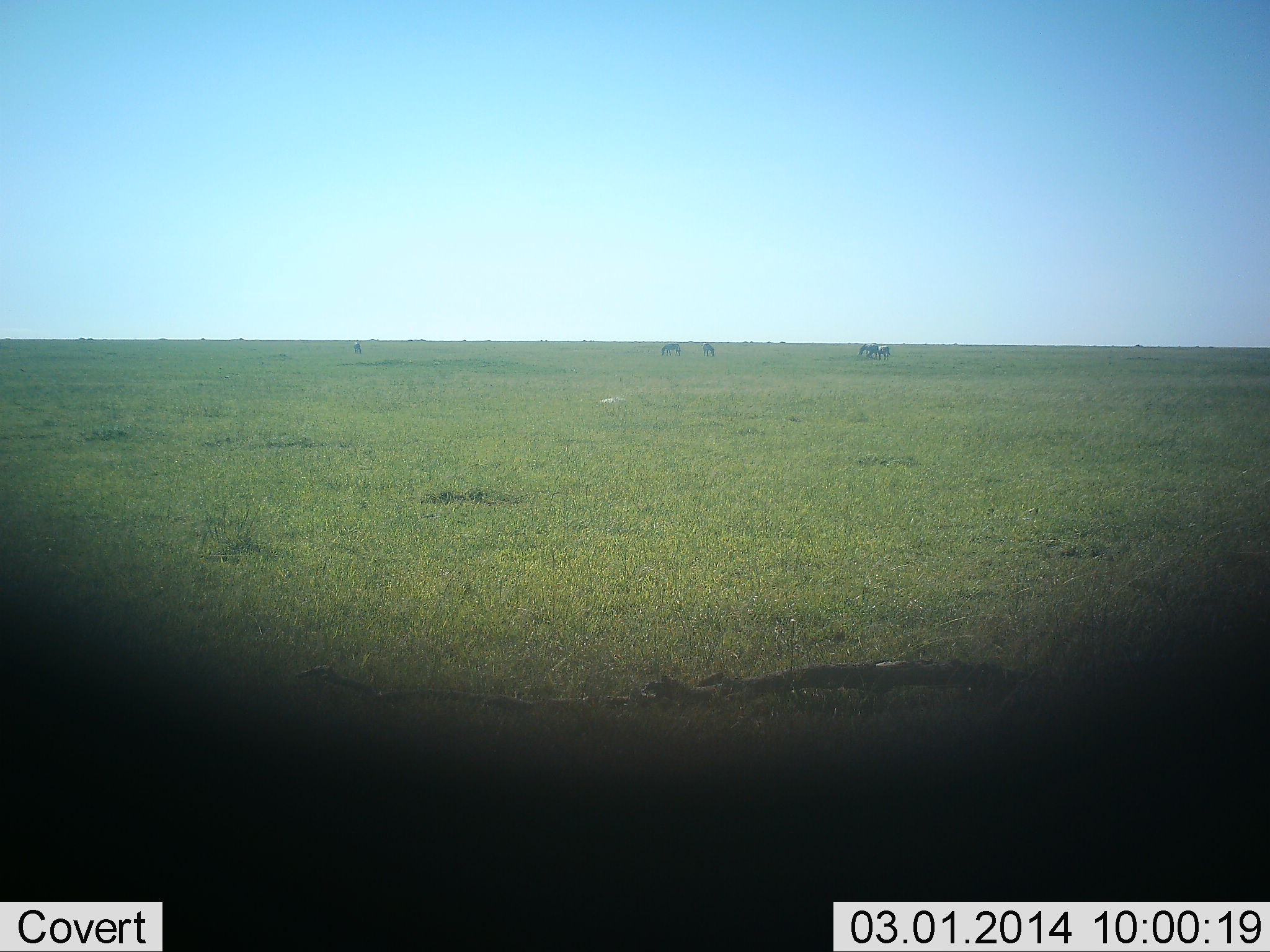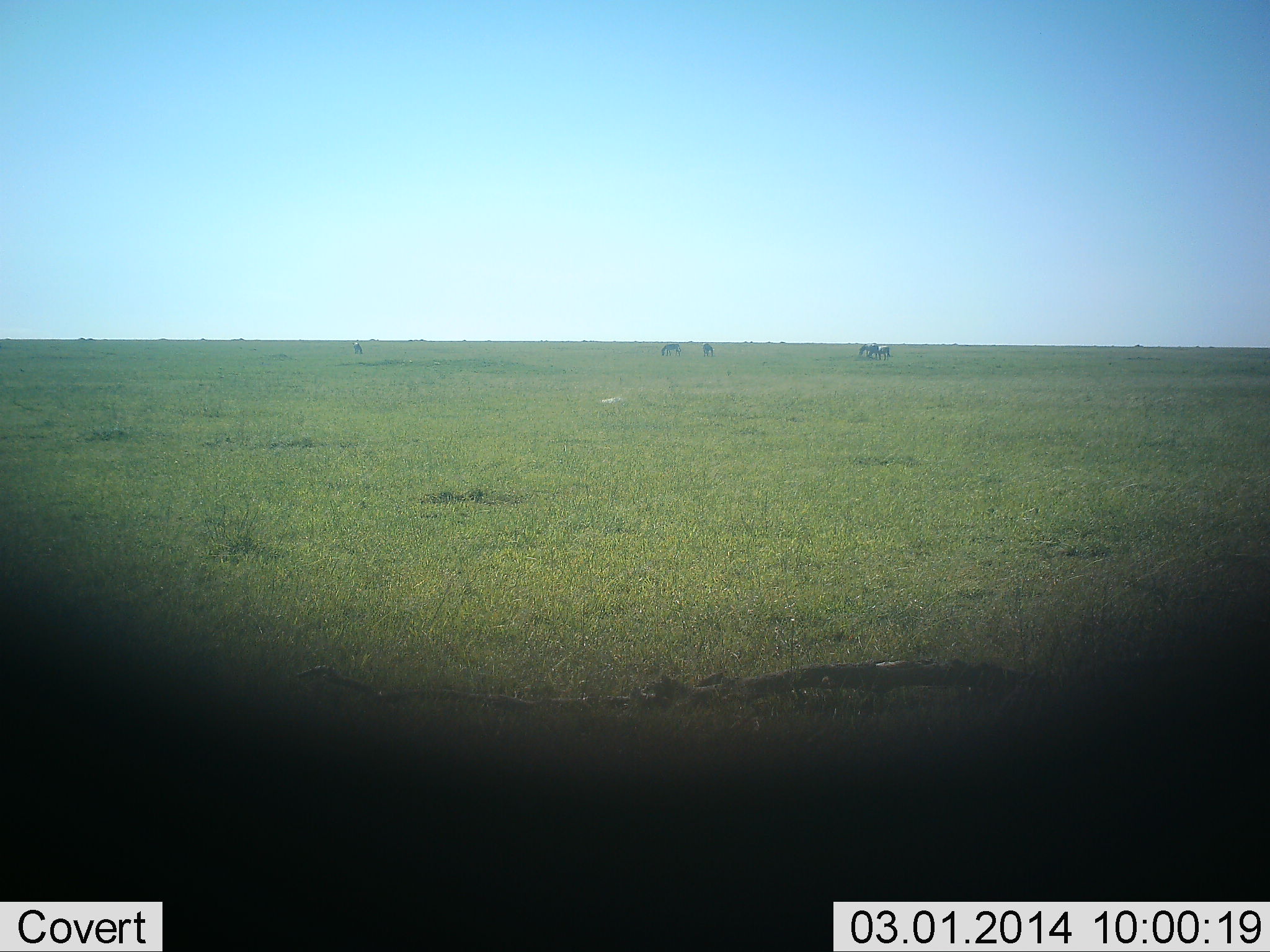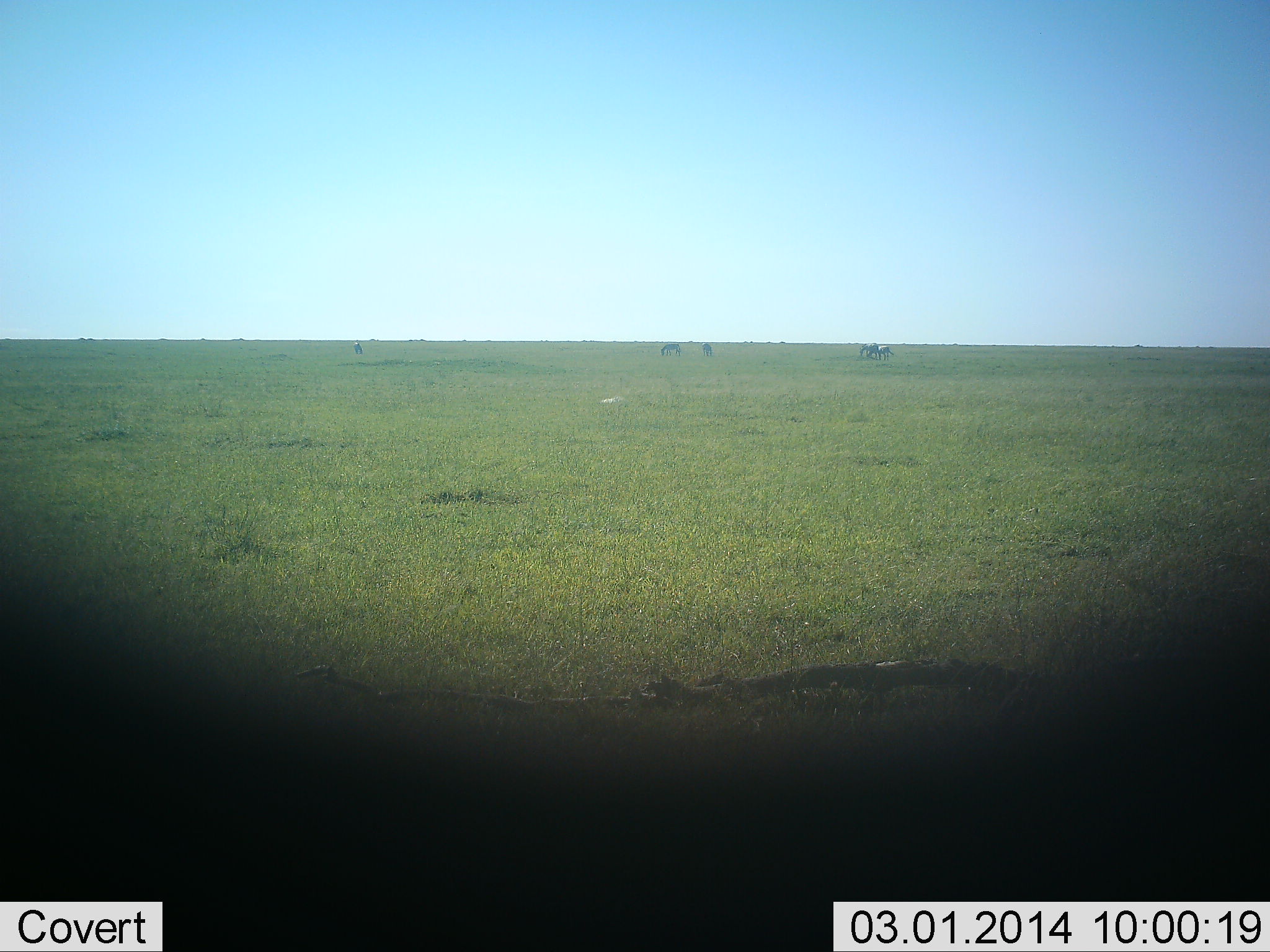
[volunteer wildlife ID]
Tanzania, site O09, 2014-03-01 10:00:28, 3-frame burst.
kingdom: Animalia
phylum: Chordata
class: Mammalia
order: Perissodactyla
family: Equidae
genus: Equus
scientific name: Equus quagga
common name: plains zebra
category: zebra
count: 5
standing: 44%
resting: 0%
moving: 22%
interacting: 0%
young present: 0%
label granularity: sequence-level